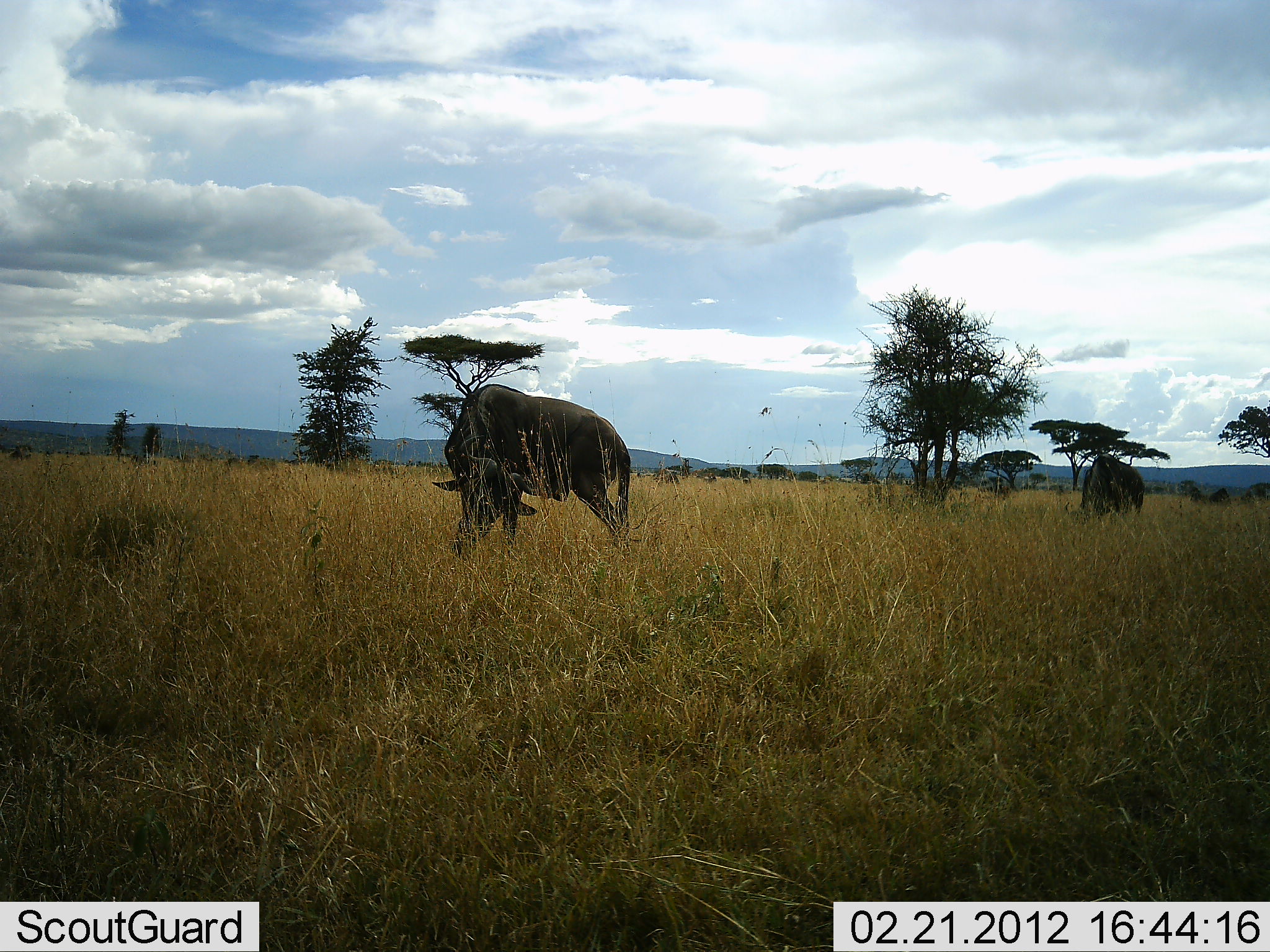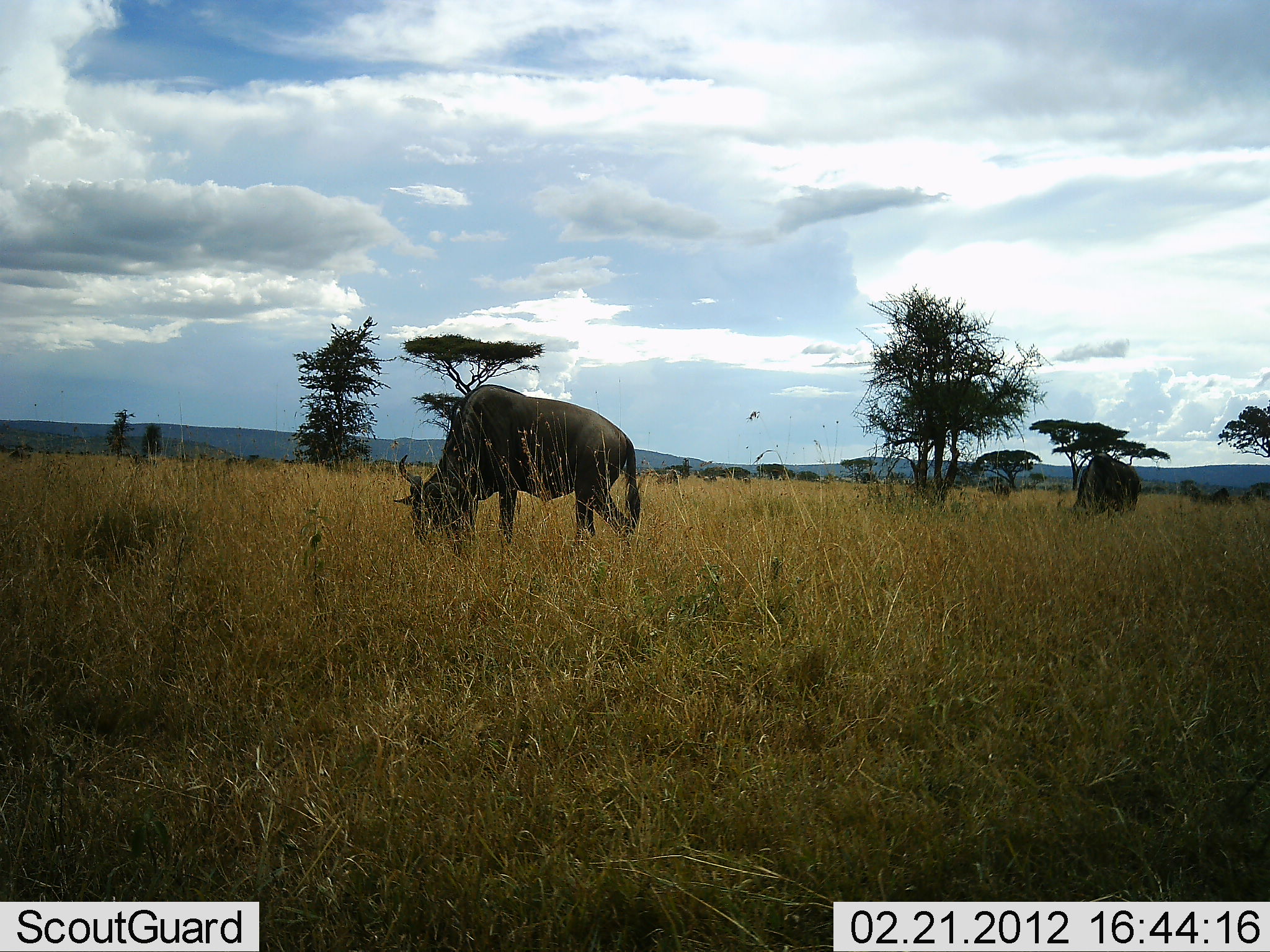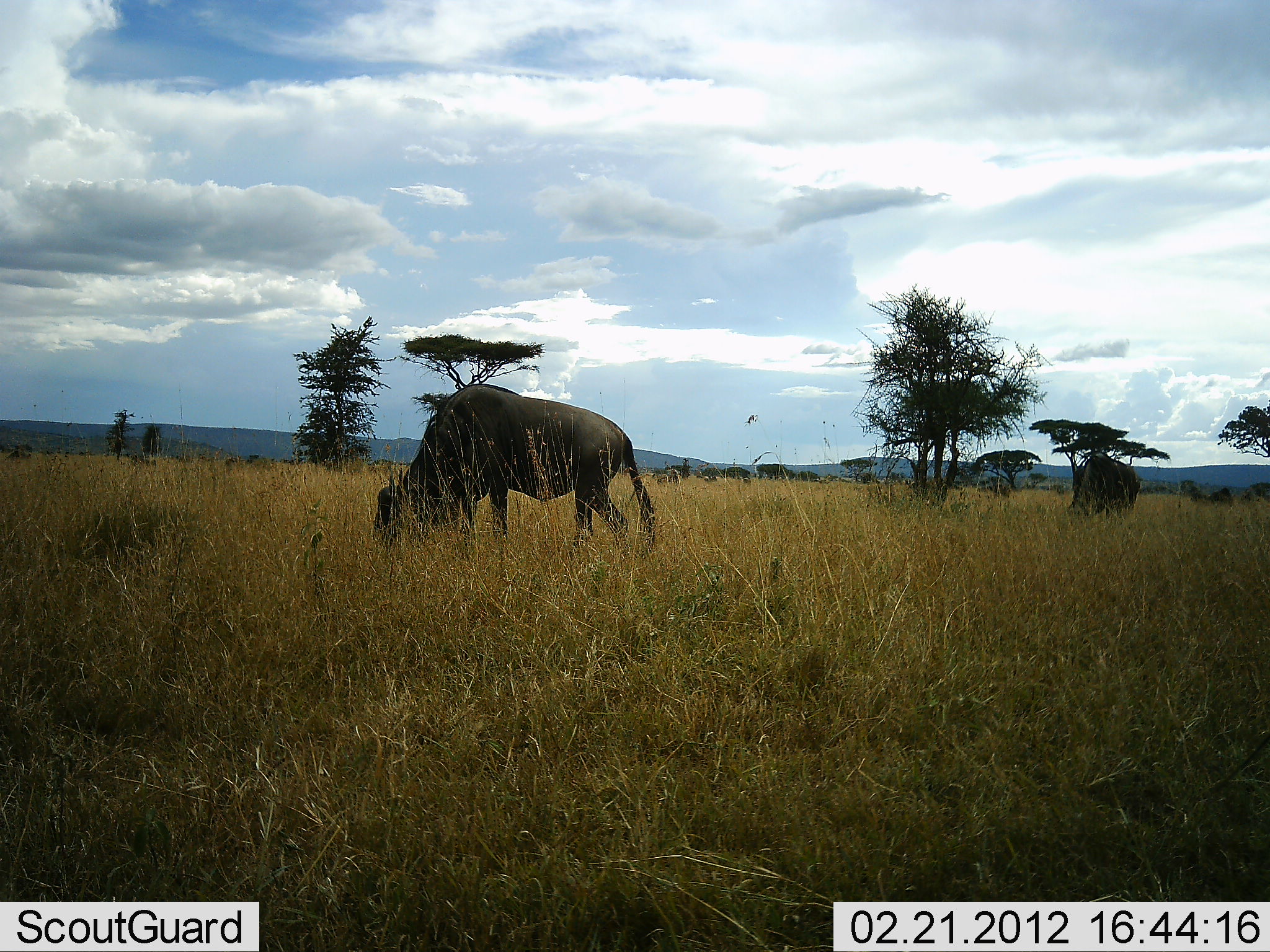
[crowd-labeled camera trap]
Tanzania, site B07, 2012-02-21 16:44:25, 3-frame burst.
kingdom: Animalia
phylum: Chordata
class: Mammalia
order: Artiodactyla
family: Bovidae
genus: Connochaetes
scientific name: Connochaetes taurinus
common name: blue wildebeest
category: wildebeest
Wildebeest (blue wildebeest) (Connochaetes taurinus), count 2. Behavior (volunteer vote fractions): standing 19%, resting 0%, moving 0%, interacting 0%. Young present (vote fraction): 0%. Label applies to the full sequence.